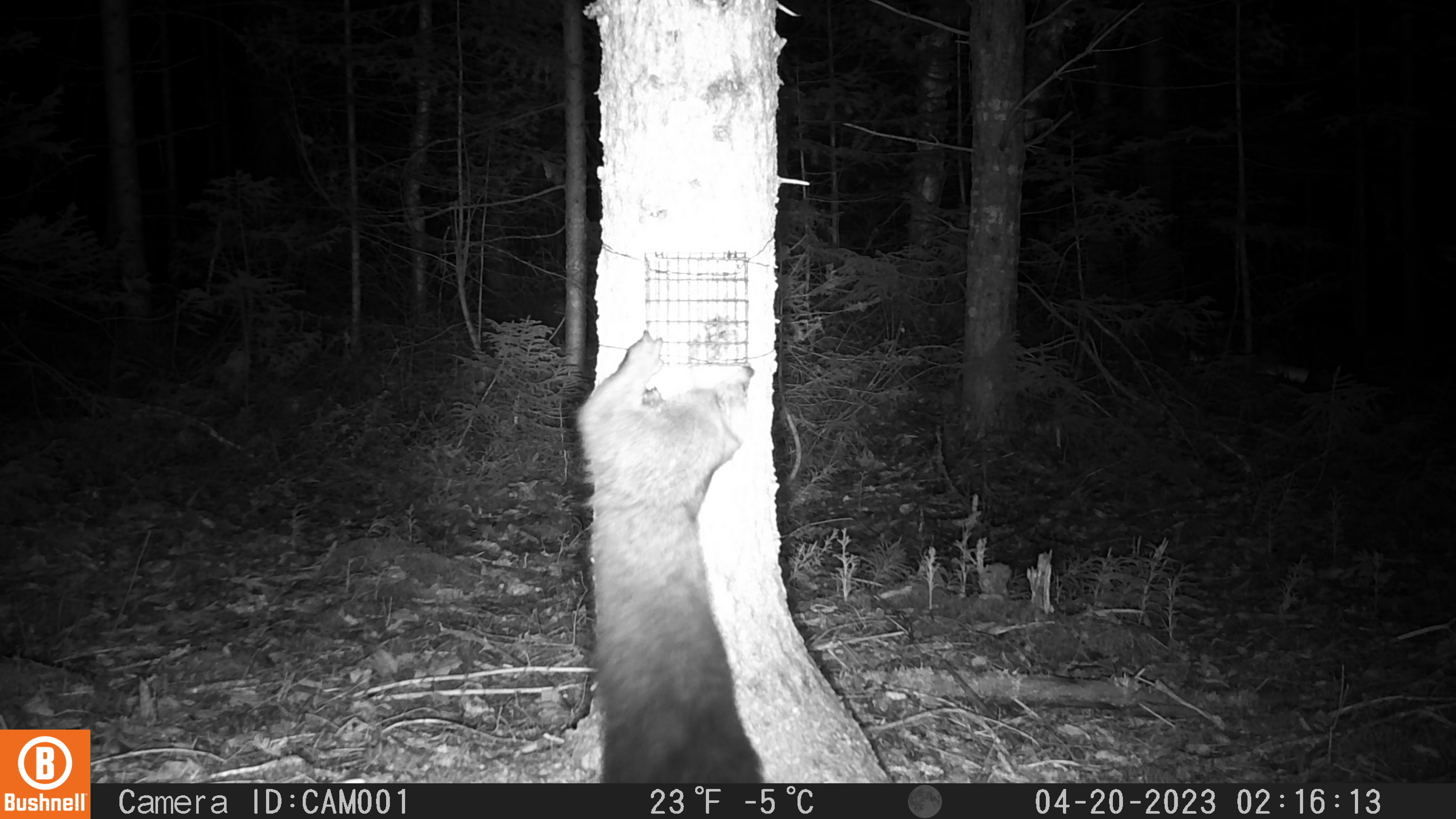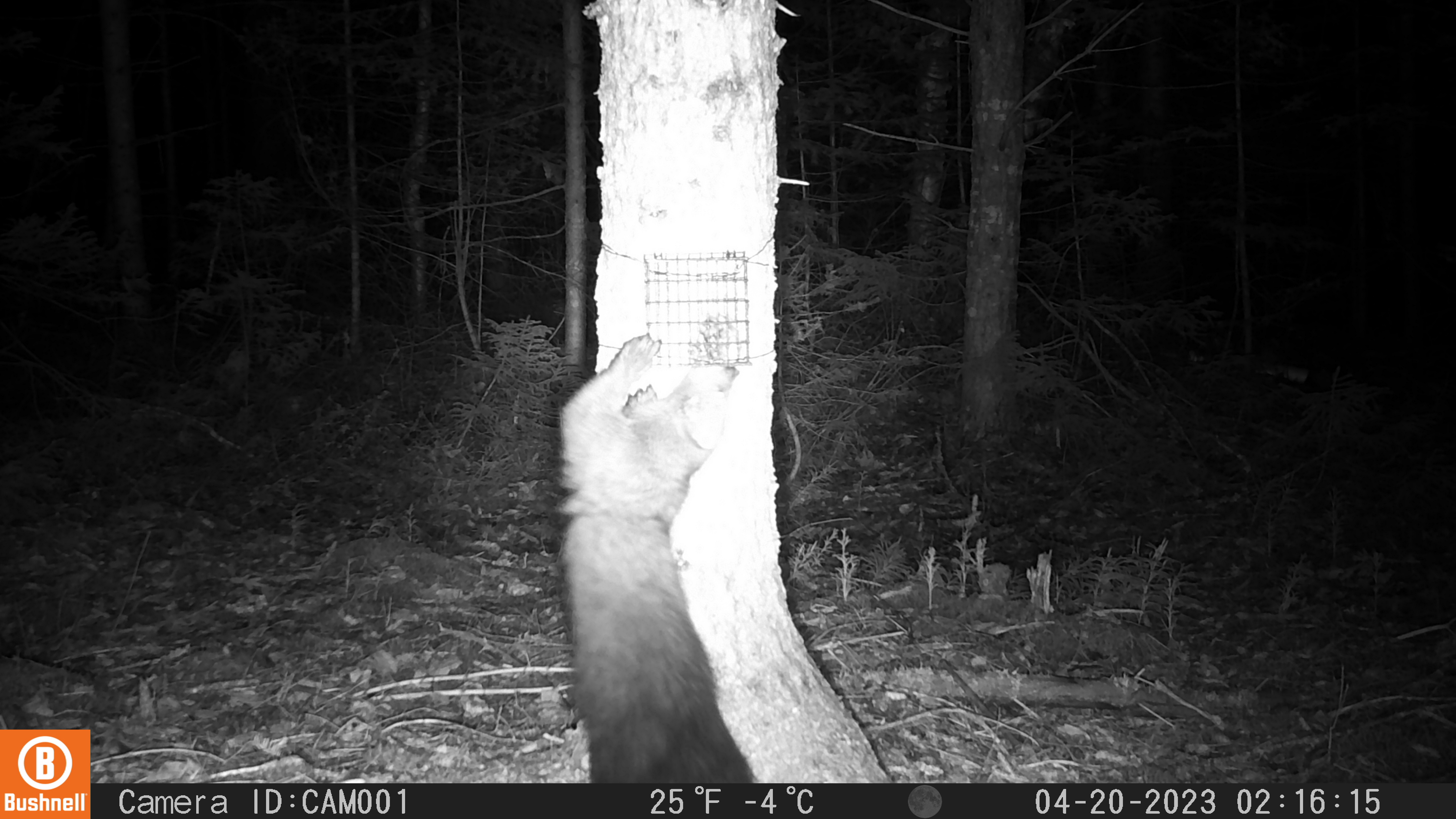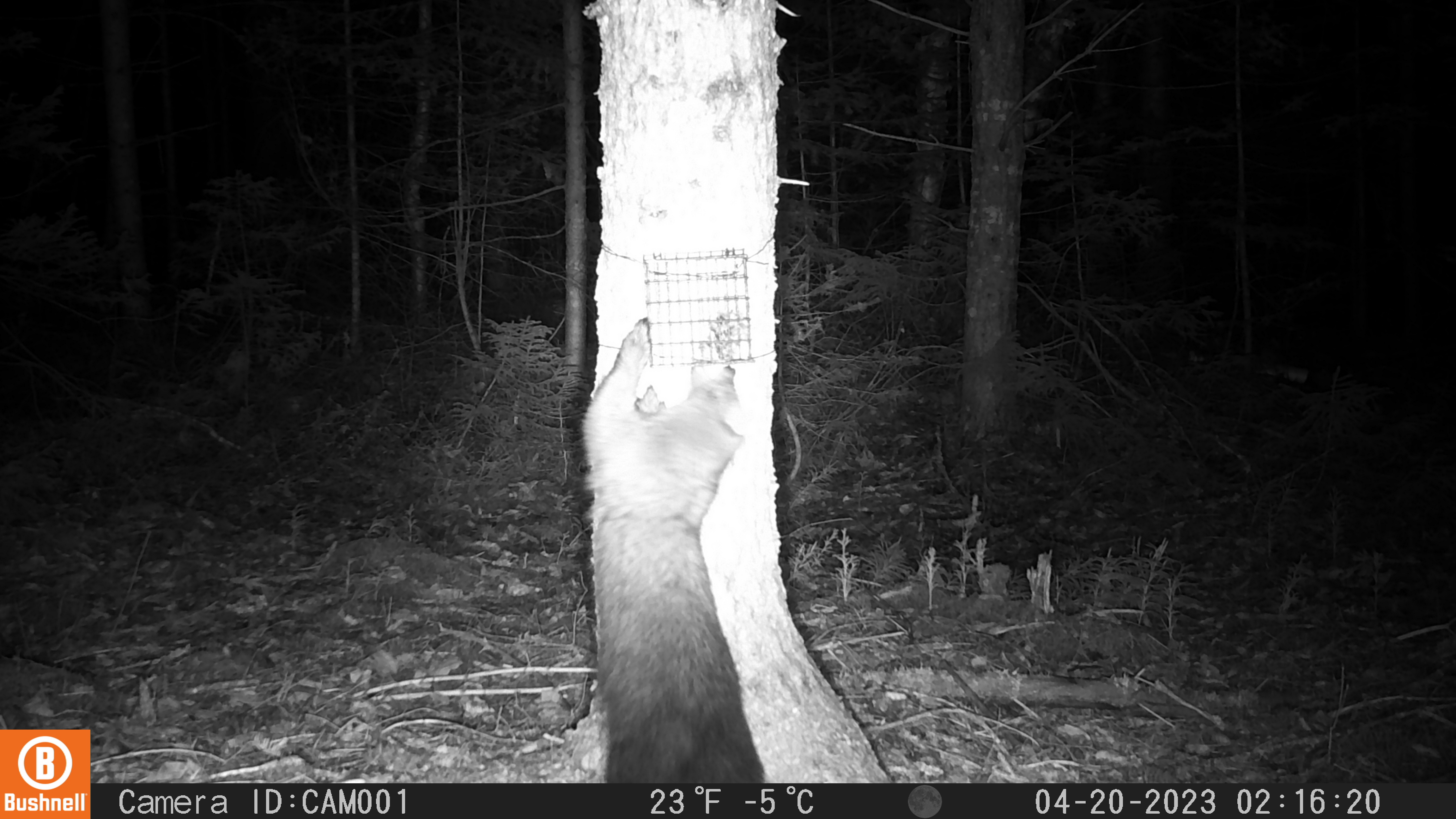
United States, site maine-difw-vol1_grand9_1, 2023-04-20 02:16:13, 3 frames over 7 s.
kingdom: Animalia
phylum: Chordata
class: Mammalia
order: Carnivora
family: Mustelidae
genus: Pekania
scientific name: Pekania pennanti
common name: fisher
Fisher (Pekania pennanti).